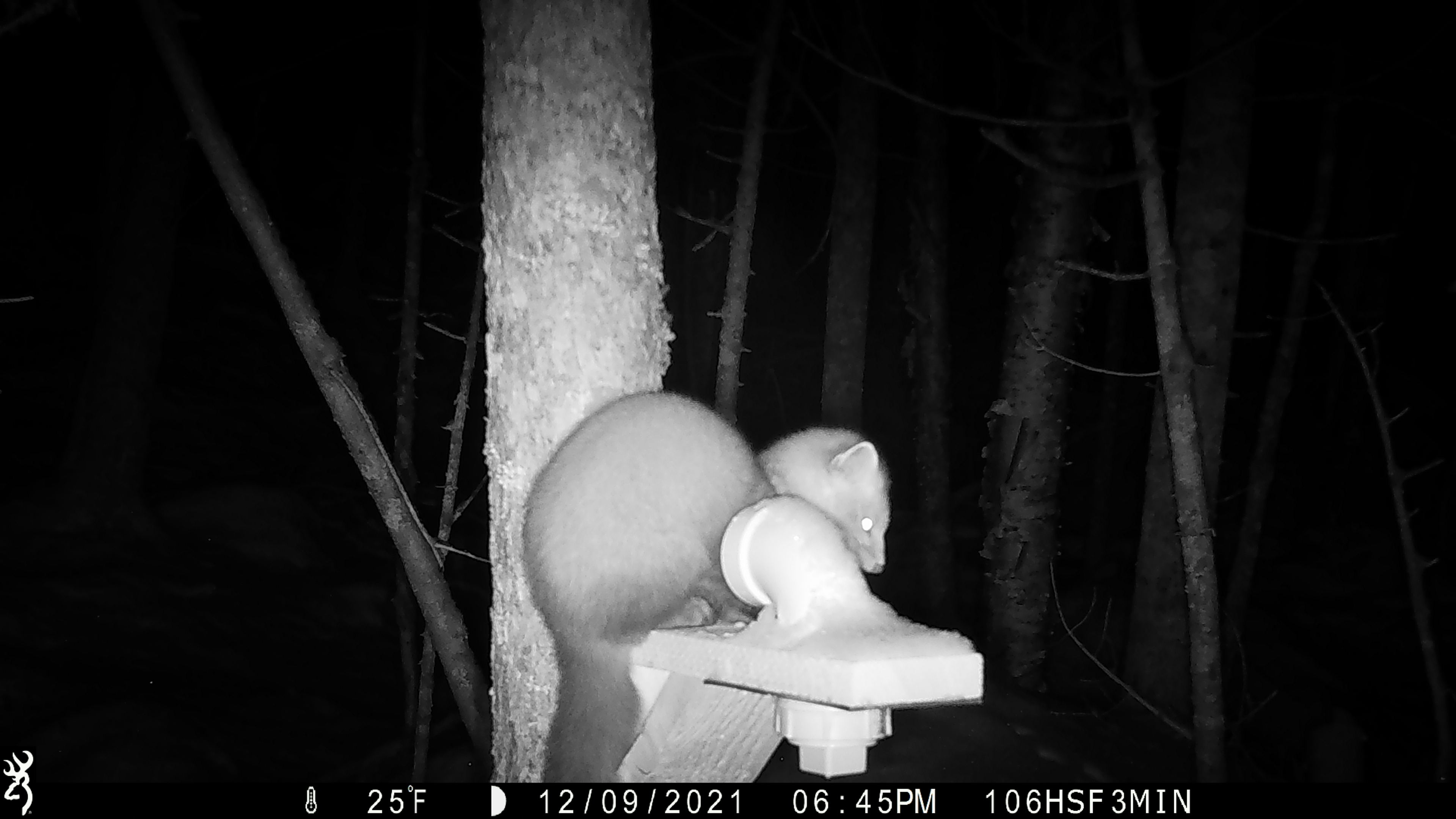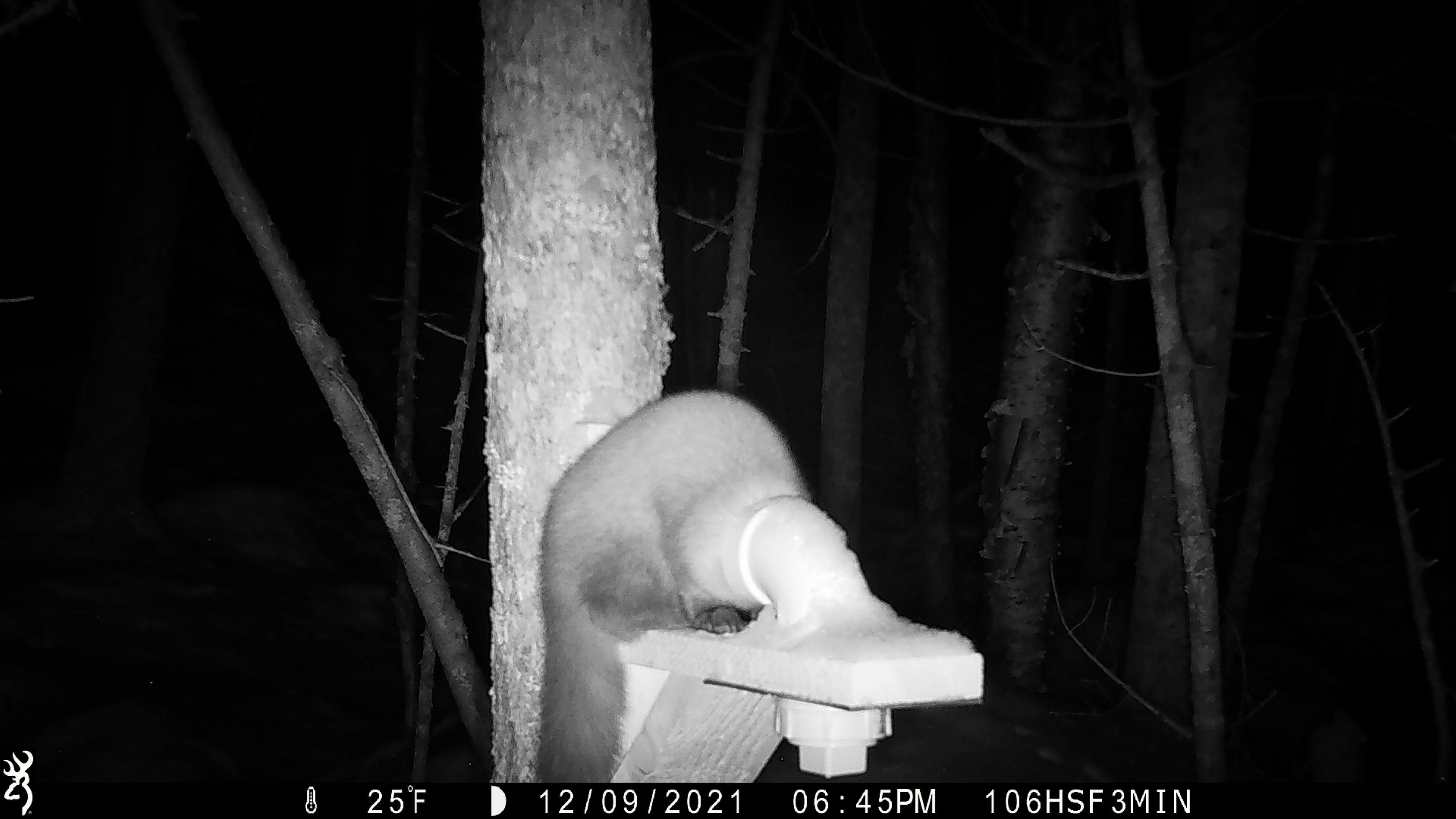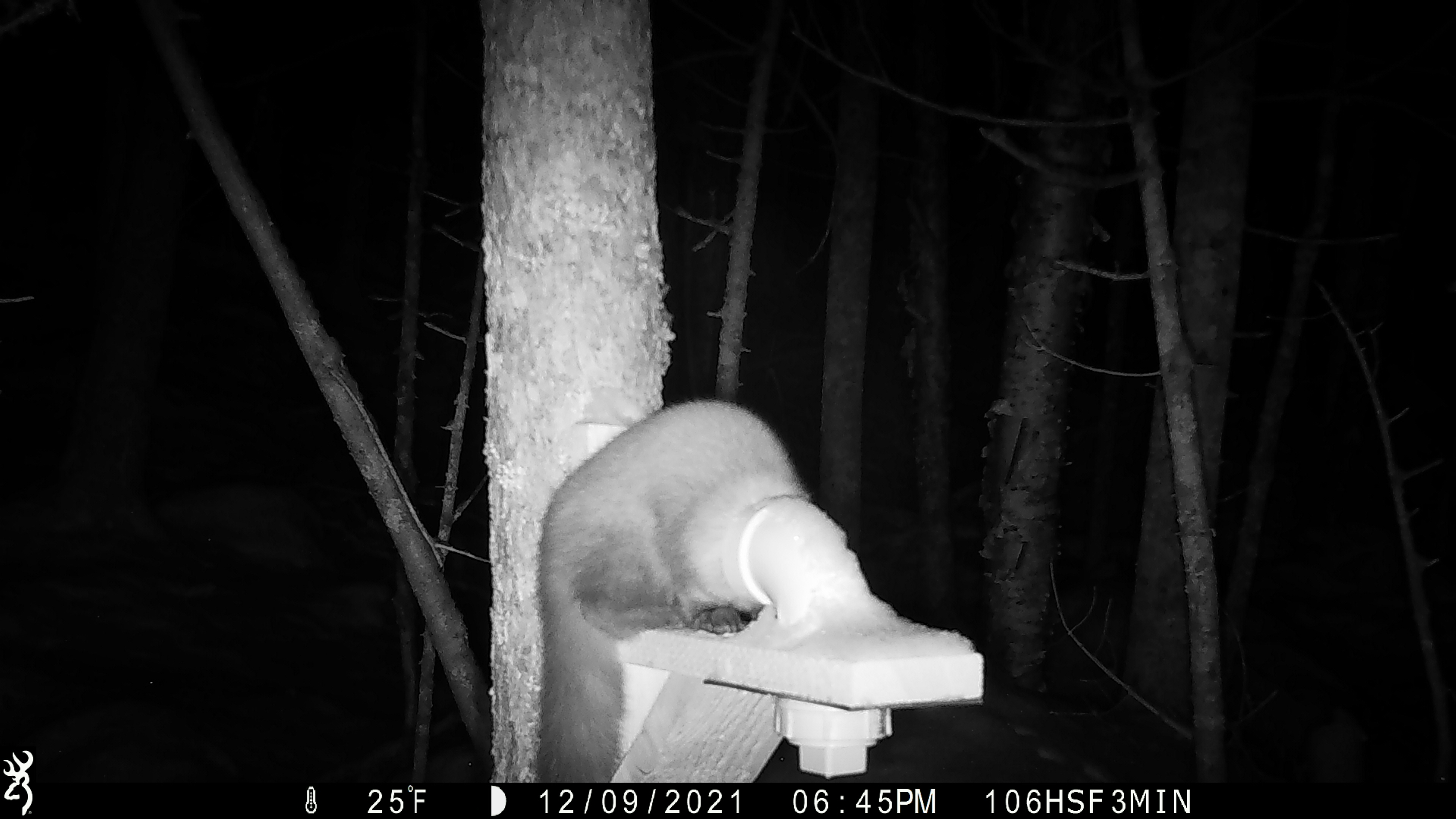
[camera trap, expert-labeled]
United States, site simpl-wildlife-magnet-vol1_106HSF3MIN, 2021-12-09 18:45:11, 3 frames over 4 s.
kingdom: Animalia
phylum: Chordata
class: Mammalia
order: Carnivora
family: Mustelidae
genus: Martes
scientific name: Martes americana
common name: american marten